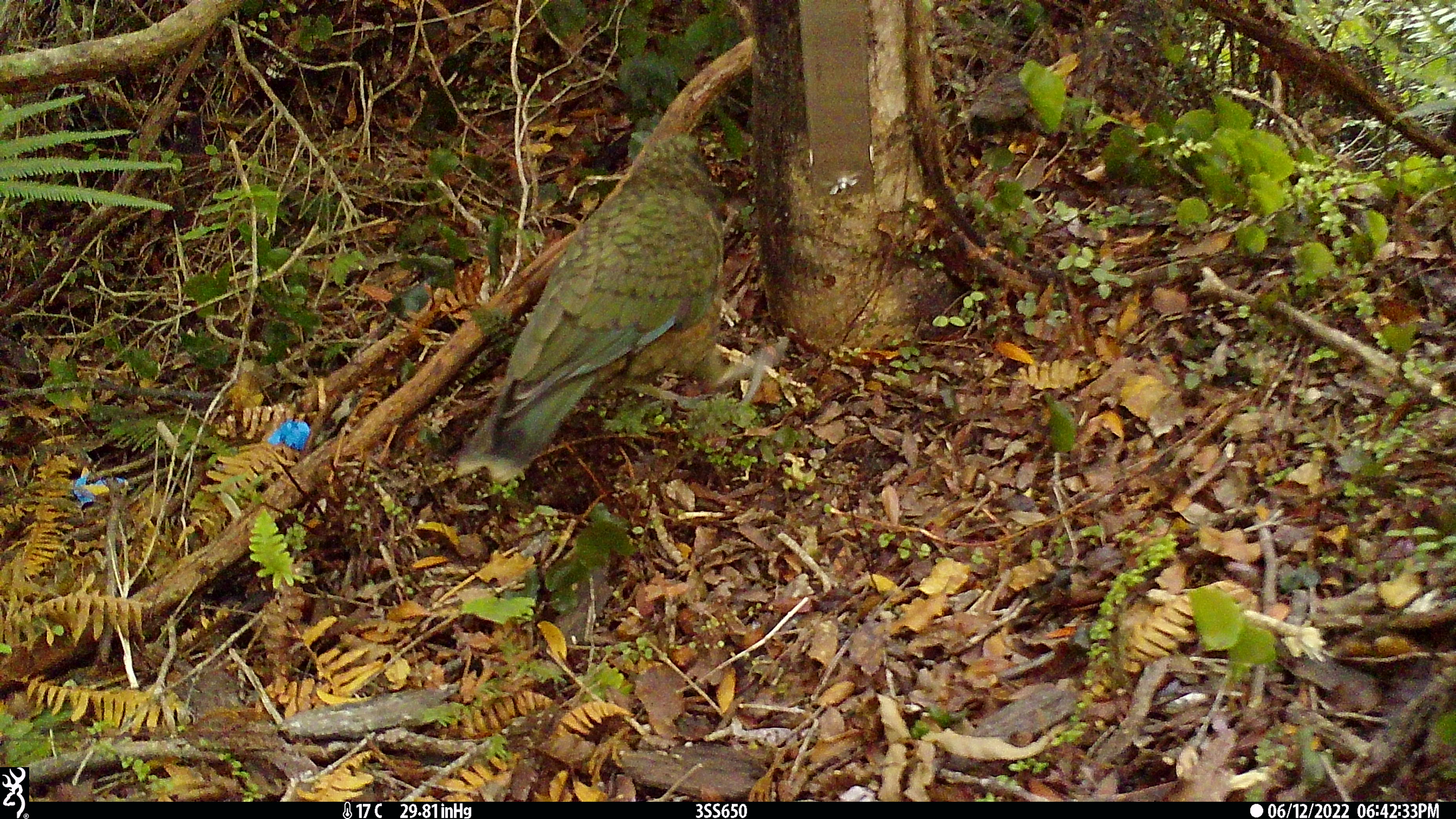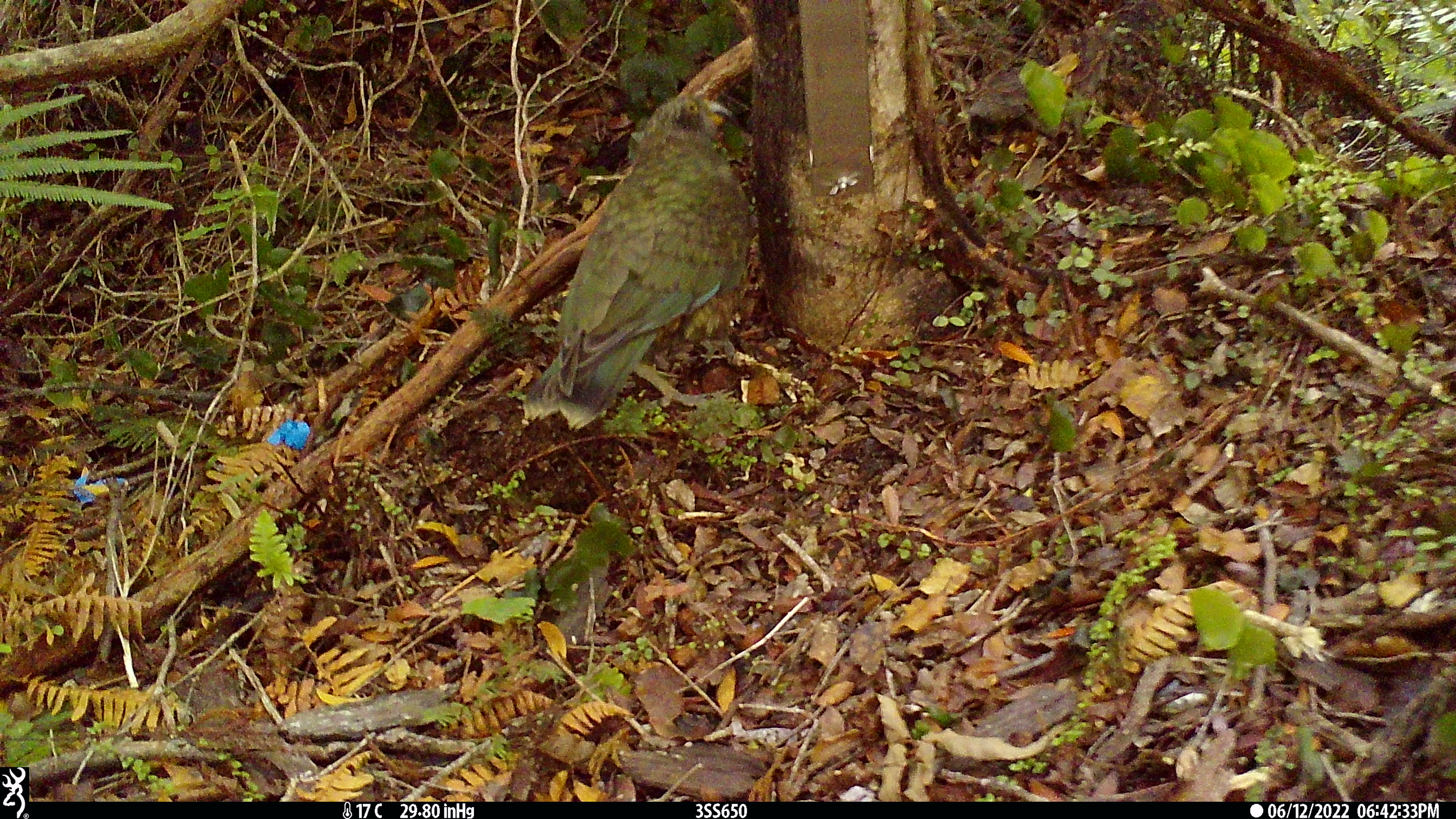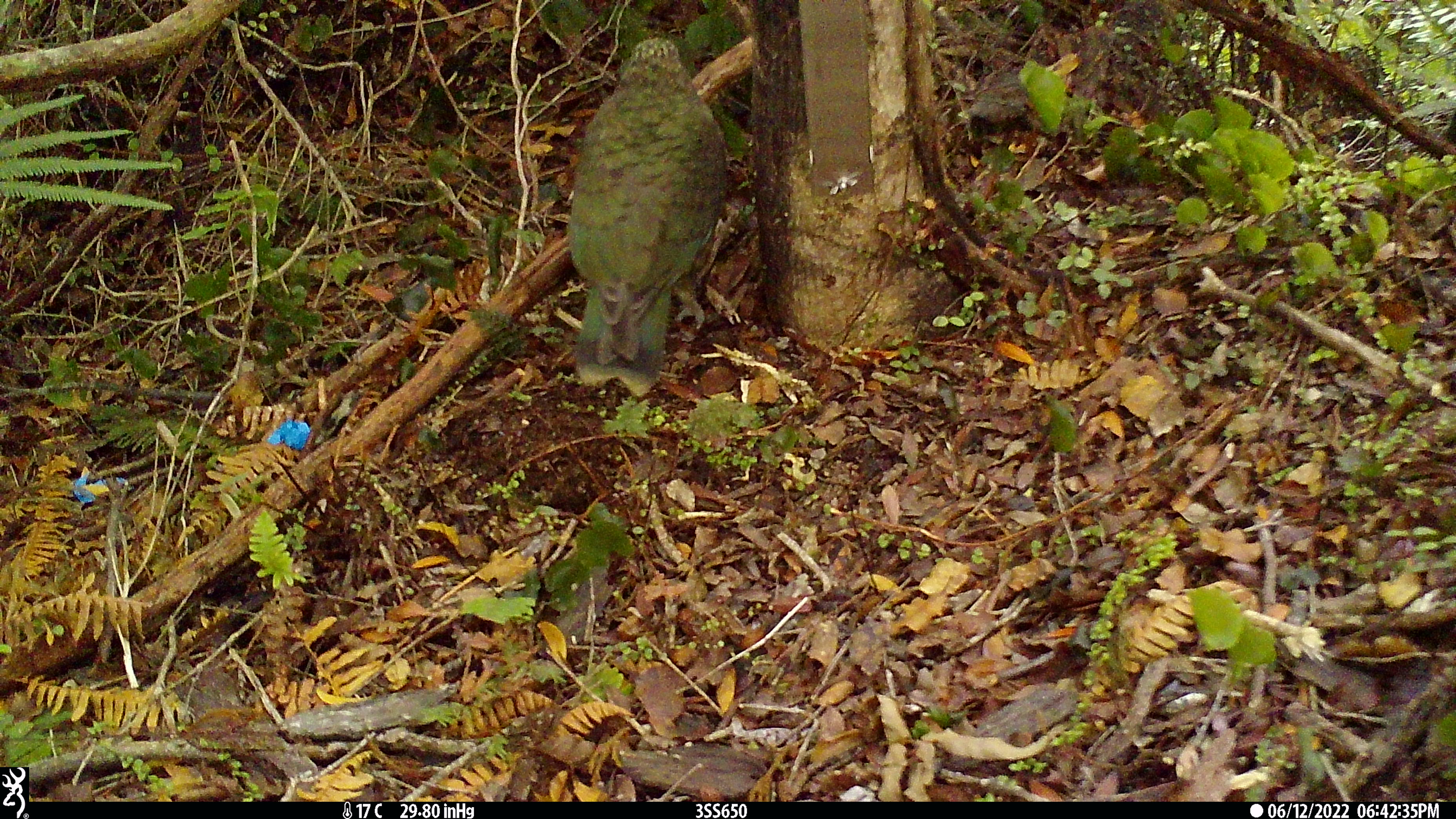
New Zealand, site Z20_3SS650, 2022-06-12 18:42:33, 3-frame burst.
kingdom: Animalia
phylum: Chordata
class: Aves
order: Psittaciformes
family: Strigopidae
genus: Nestor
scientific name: Nestor notabilis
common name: kea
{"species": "kea (Nestor notabilis)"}